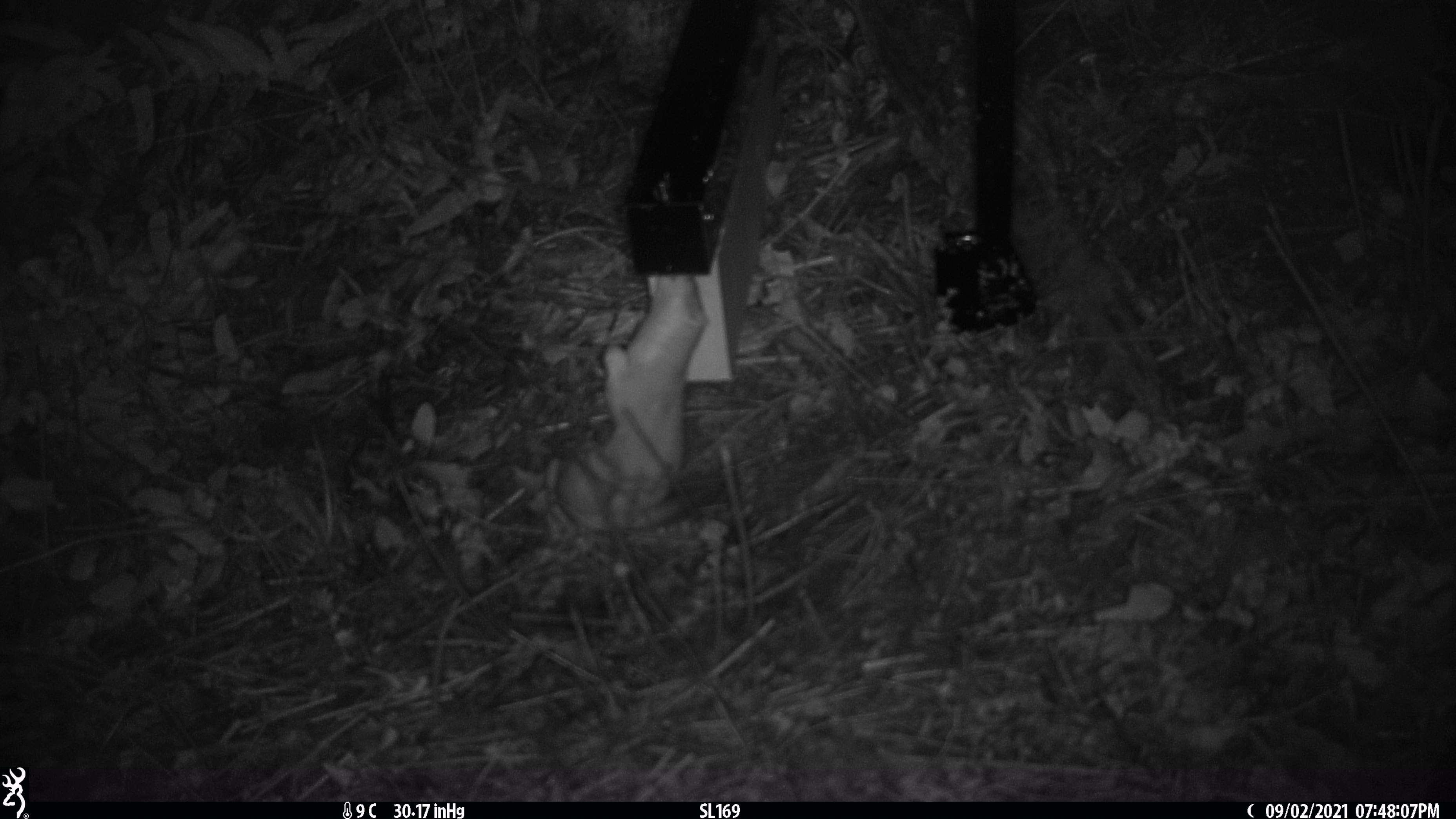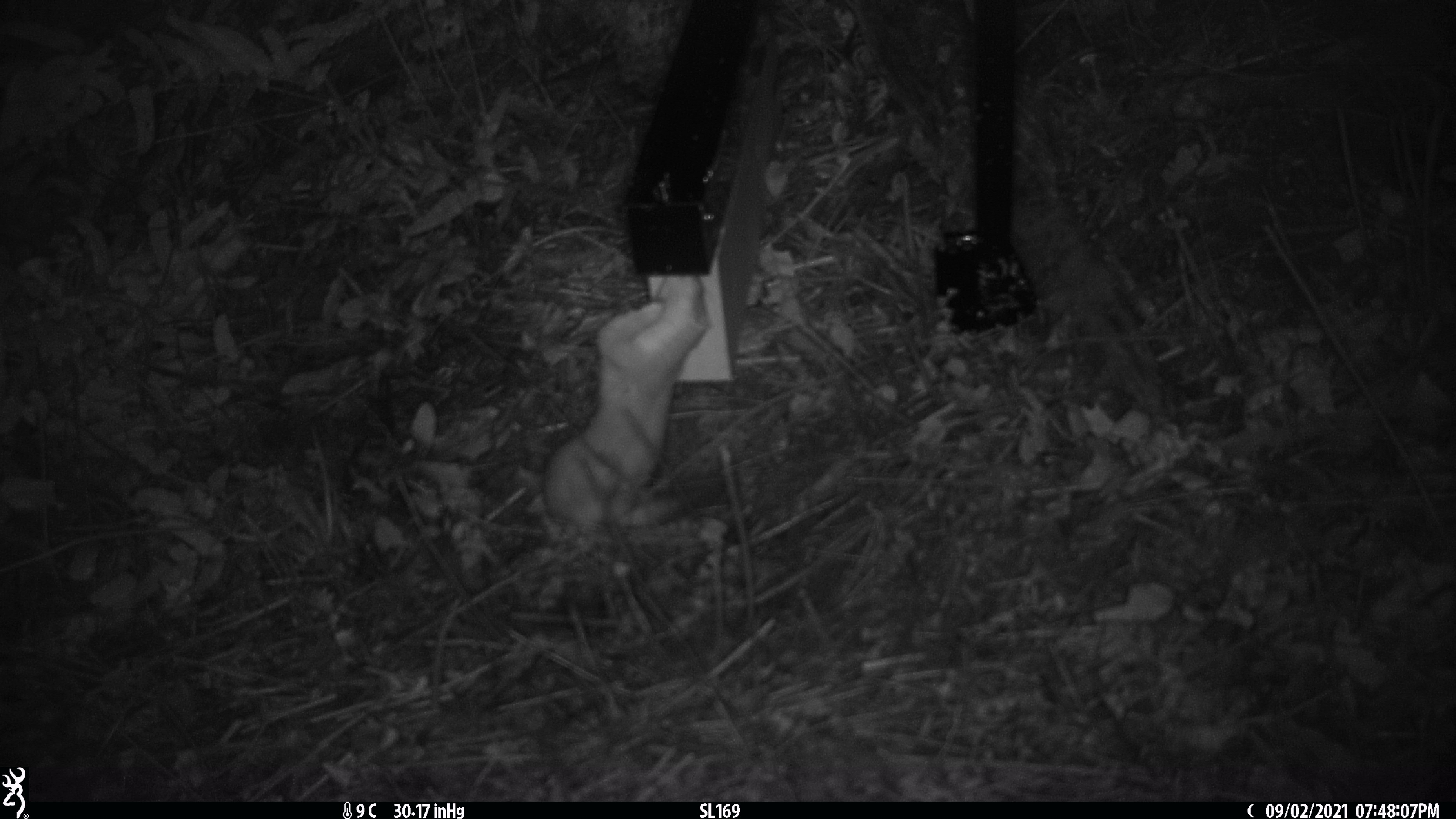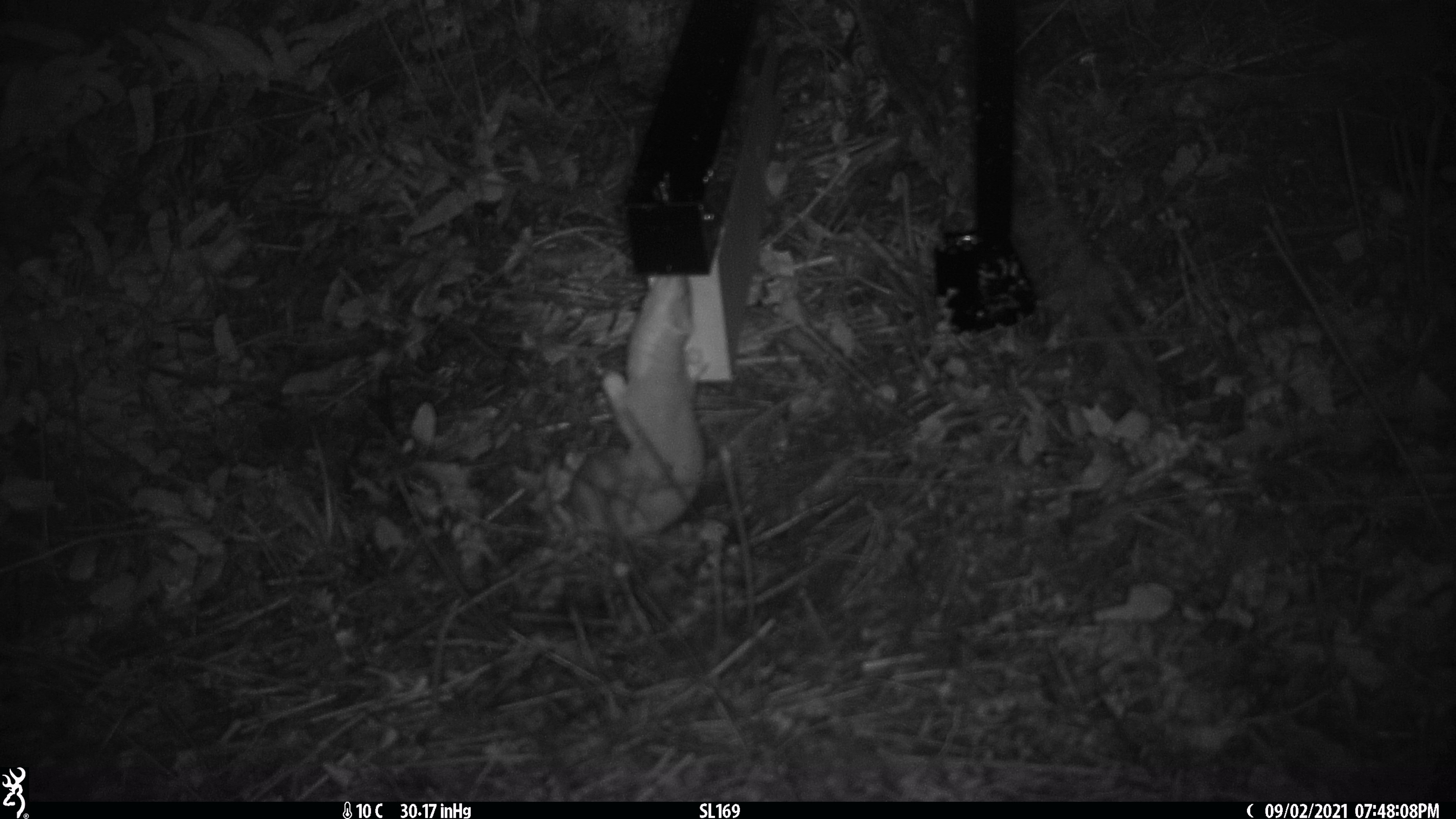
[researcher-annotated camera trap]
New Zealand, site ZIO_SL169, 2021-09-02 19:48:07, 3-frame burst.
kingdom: Animalia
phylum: Chordata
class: Mammalia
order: Carnivora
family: Mustelidae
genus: Mustela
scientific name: Mustela erminea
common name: stoat